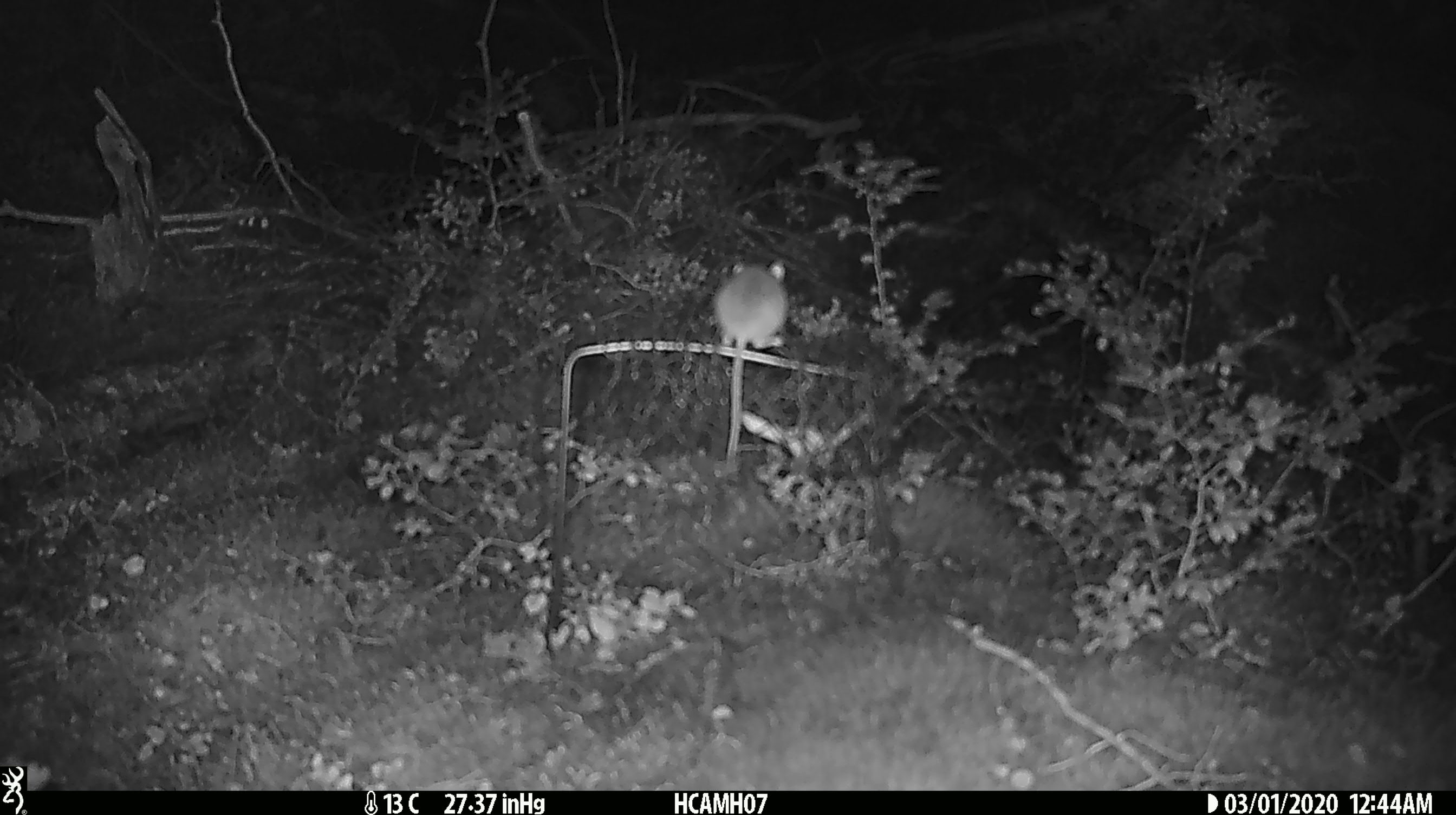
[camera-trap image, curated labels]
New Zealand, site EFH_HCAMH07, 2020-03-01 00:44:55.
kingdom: Animalia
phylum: Chordata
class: Mammalia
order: Rodentia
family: Muridae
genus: Mus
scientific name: Mus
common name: mouse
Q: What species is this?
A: Mouse (Mus).